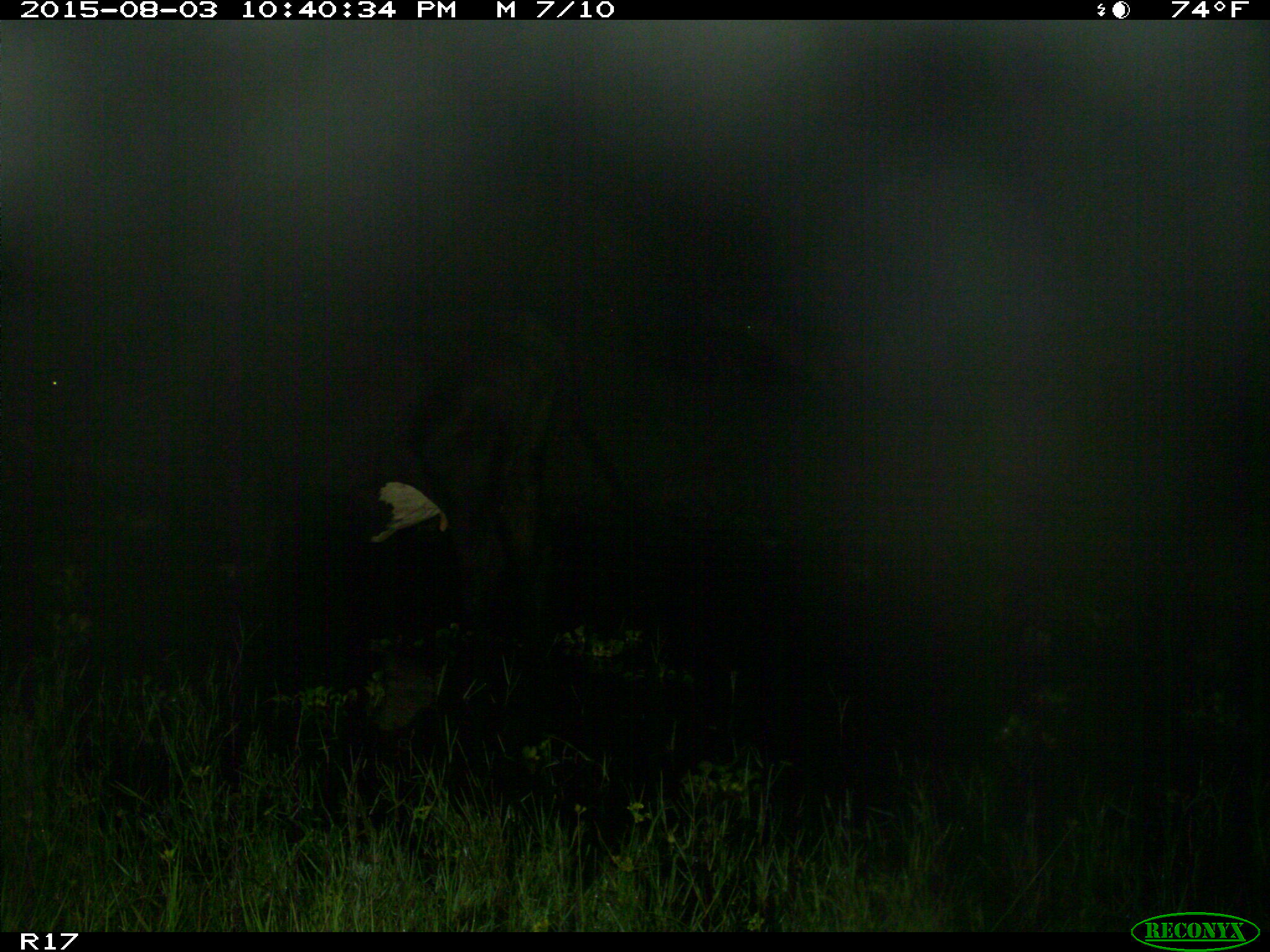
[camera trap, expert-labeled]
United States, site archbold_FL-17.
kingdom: Animalia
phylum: Chordata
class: Mammalia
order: Artiodactyla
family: Bovidae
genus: Bos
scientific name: Bos taurus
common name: domestic cow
Bos taurus (domestic cow).